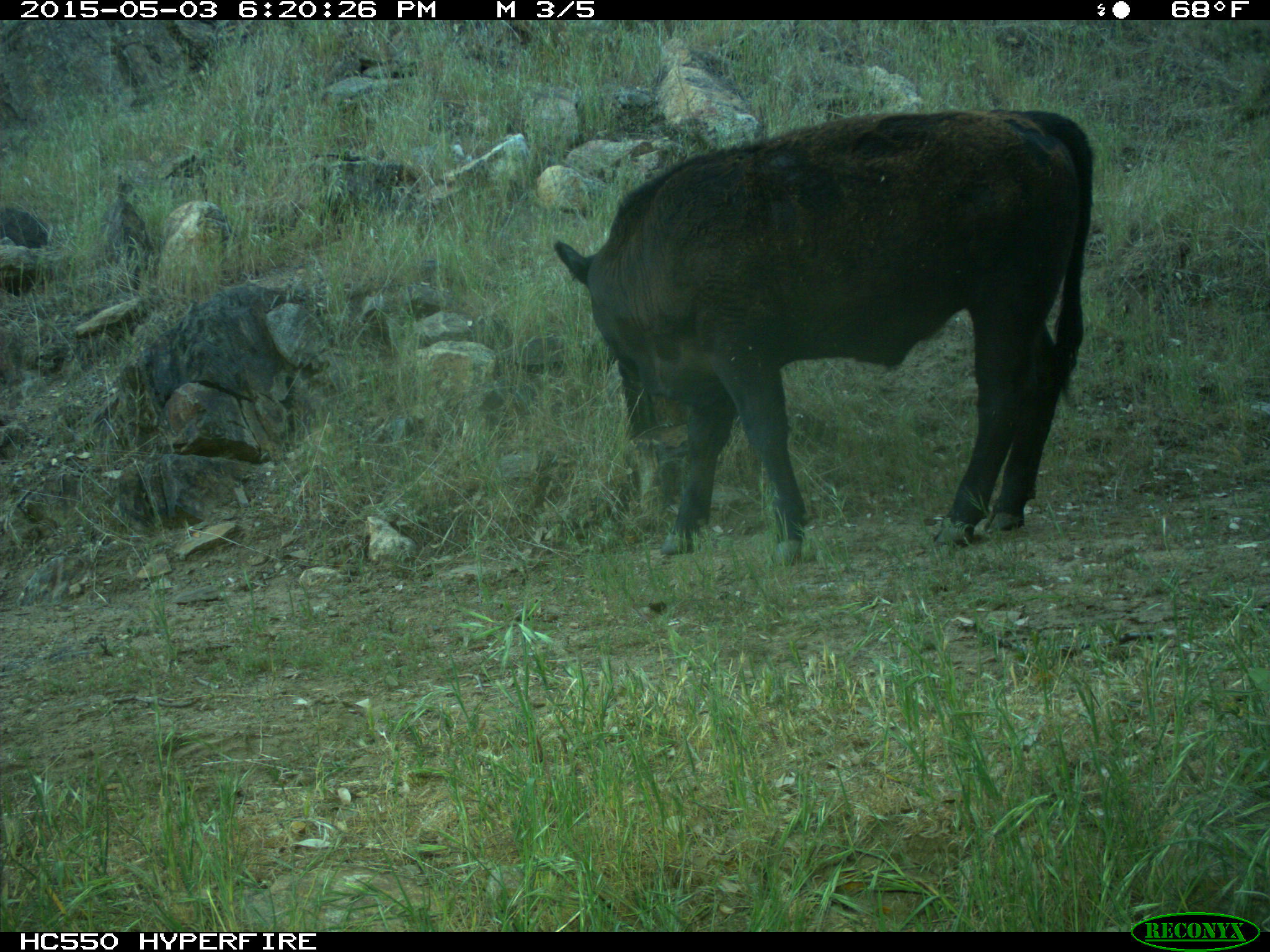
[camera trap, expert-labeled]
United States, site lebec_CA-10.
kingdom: Animalia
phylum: Chordata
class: Mammalia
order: Artiodactyla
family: Bovidae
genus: Bos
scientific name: Bos taurus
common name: domestic cow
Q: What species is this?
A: Bos taurus (domestic cow).